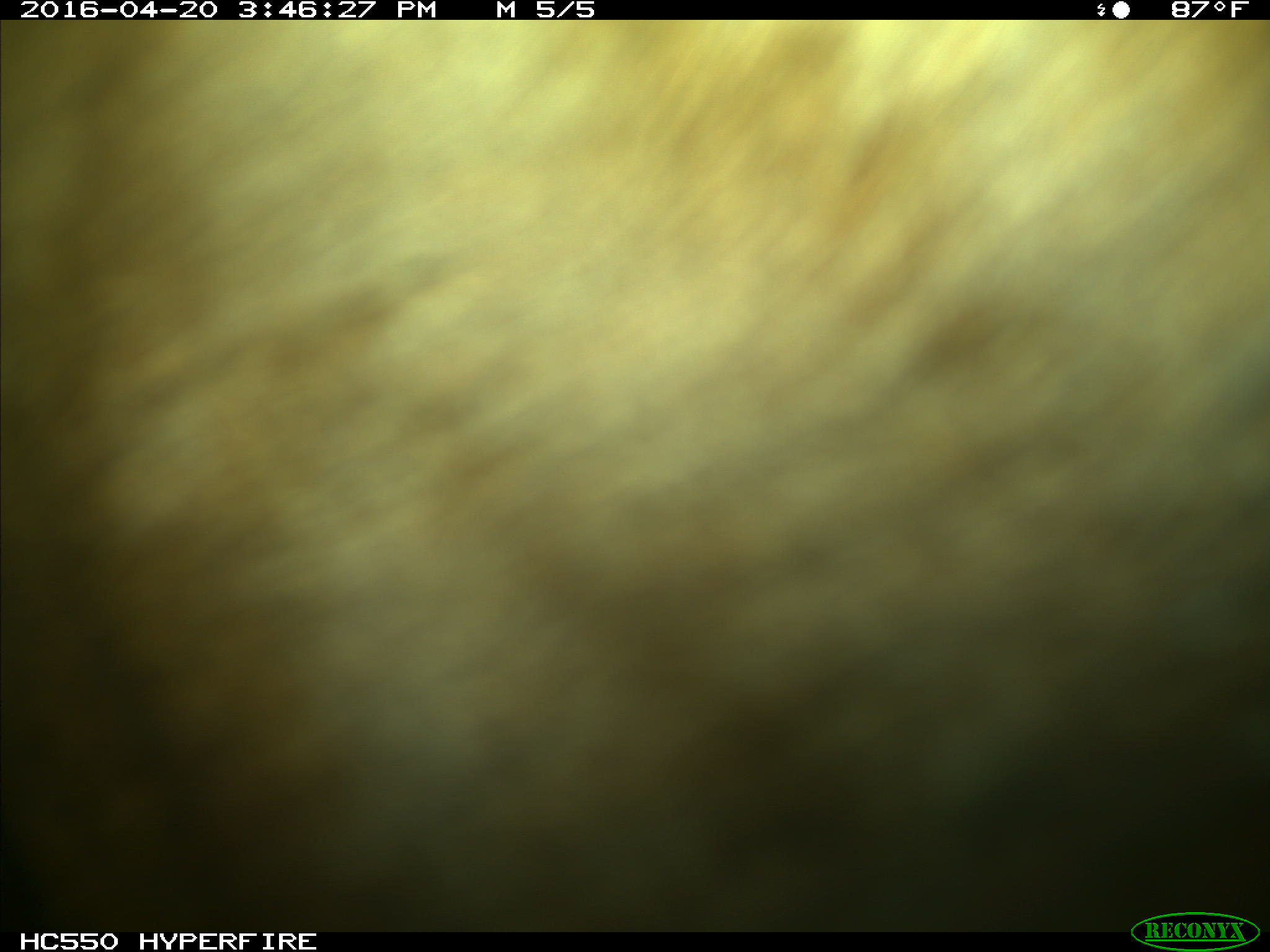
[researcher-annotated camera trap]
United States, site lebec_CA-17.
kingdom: Animalia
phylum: Chordata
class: Mammalia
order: Artiodactyla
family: Bovidae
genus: Bos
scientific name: Bos taurus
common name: domestic cow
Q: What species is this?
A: Bos taurus (domestic cow).